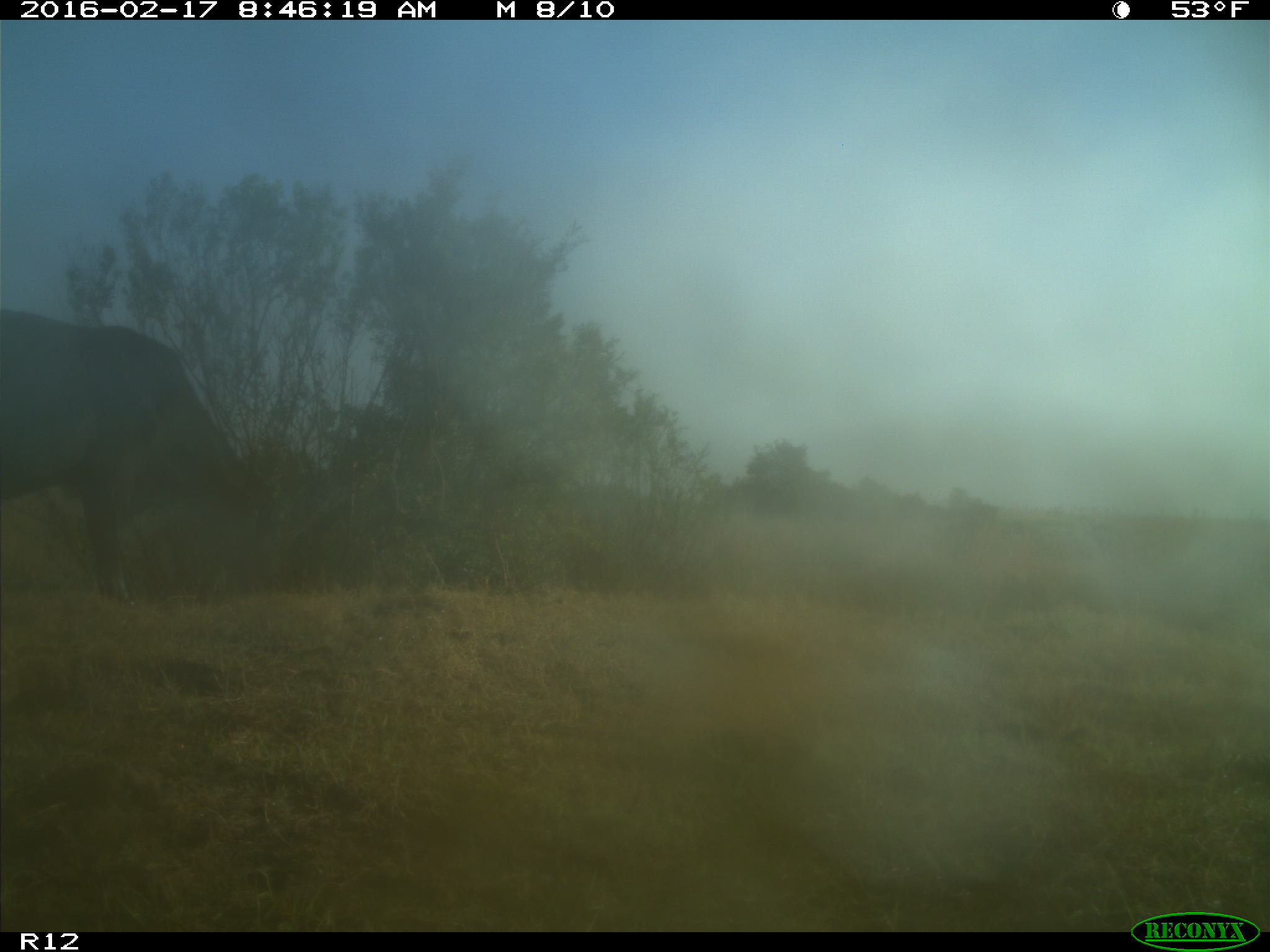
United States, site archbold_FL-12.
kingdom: Animalia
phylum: Chordata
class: Mammalia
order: Artiodactyla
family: Bovidae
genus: Bos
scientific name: Bos taurus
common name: domestic cow